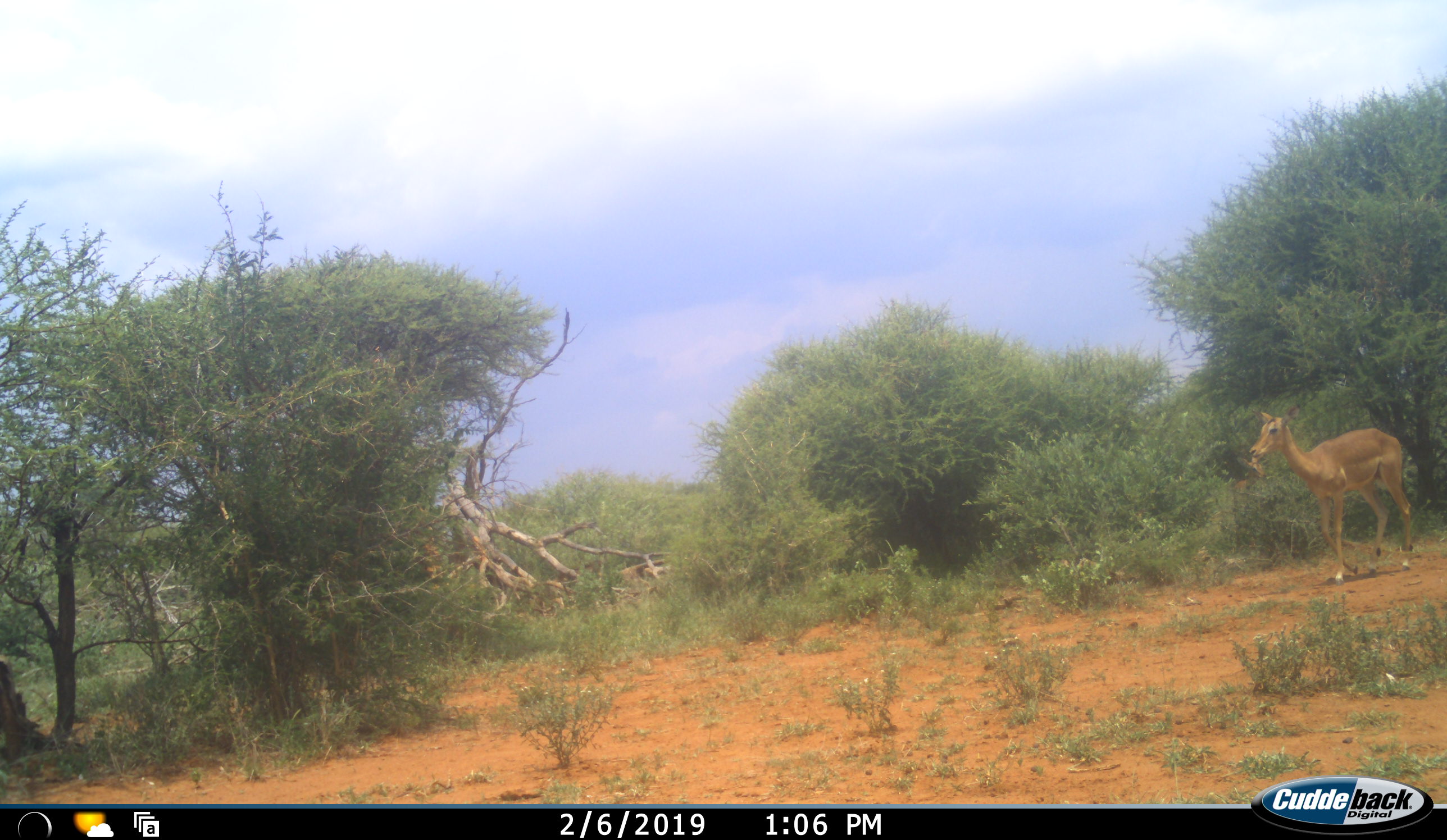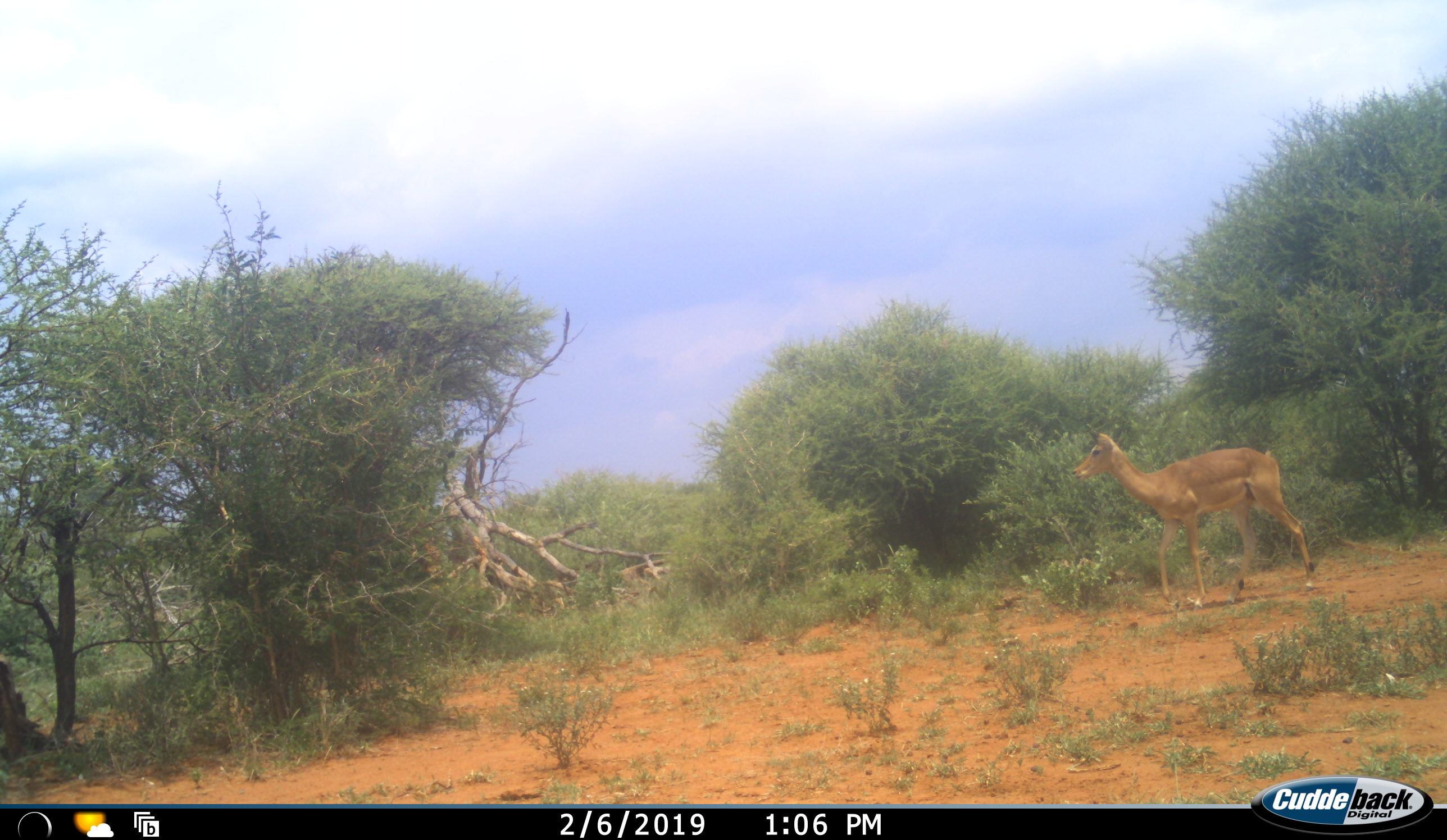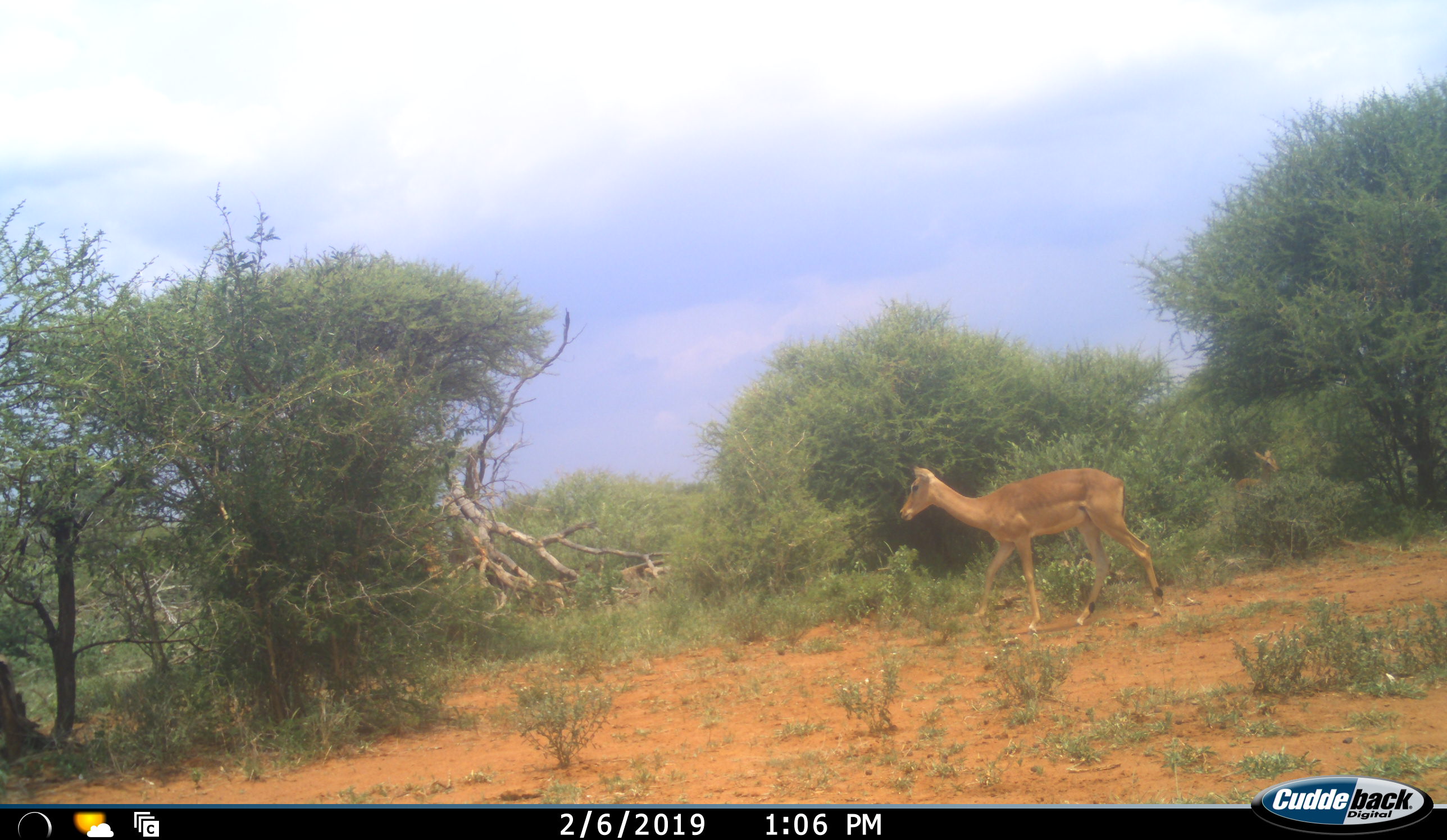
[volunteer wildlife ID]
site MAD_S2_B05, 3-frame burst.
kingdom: Animalia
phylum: Chordata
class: Mammalia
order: Artiodactyla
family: Bovidae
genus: Aepyceros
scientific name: Aepyceros melampus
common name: impala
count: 1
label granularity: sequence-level